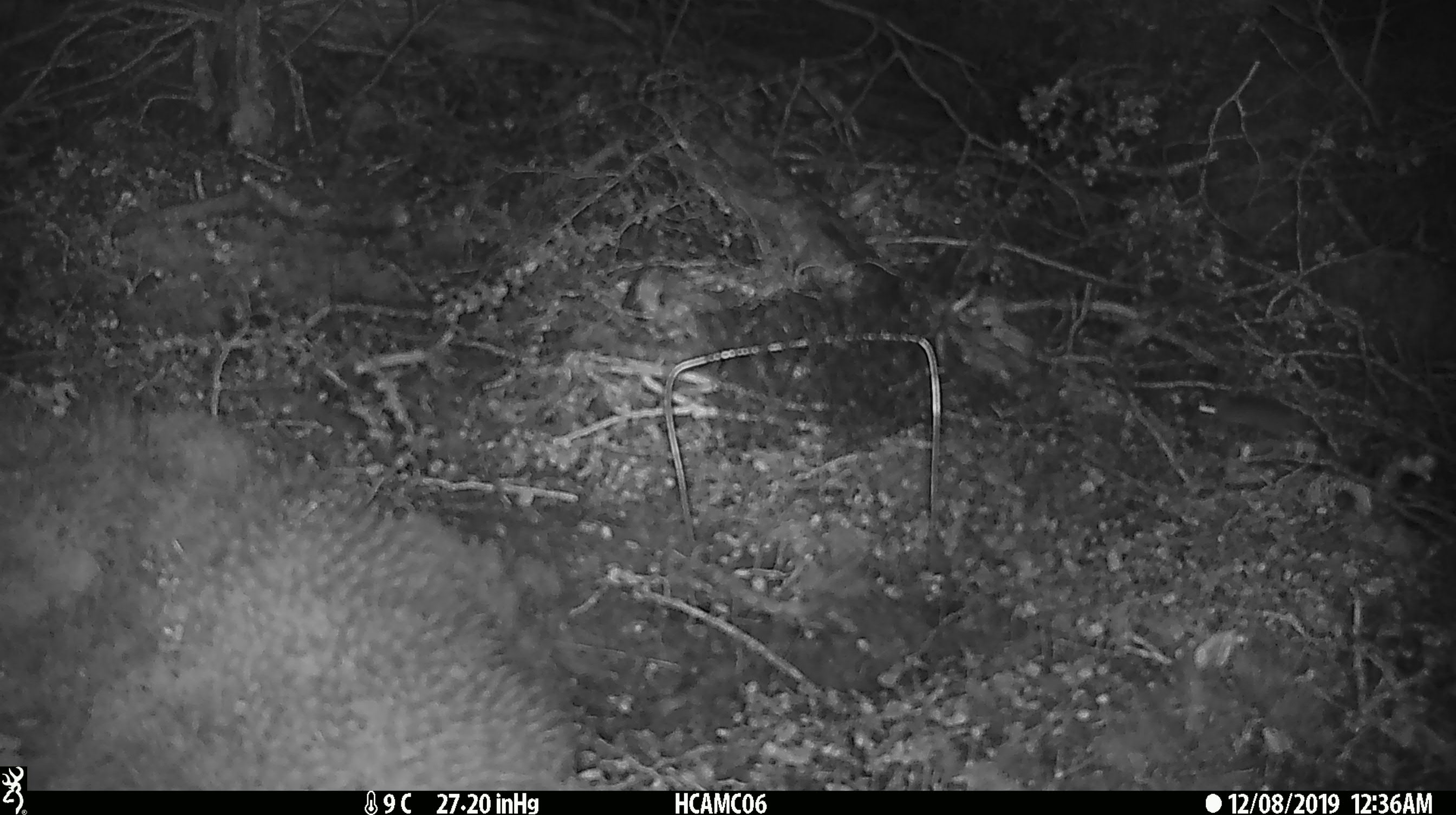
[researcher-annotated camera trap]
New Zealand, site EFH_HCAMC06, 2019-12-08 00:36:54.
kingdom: Animalia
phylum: Chordata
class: Mammalia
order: Rodentia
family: Muridae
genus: Mus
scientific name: Mus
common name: mouse